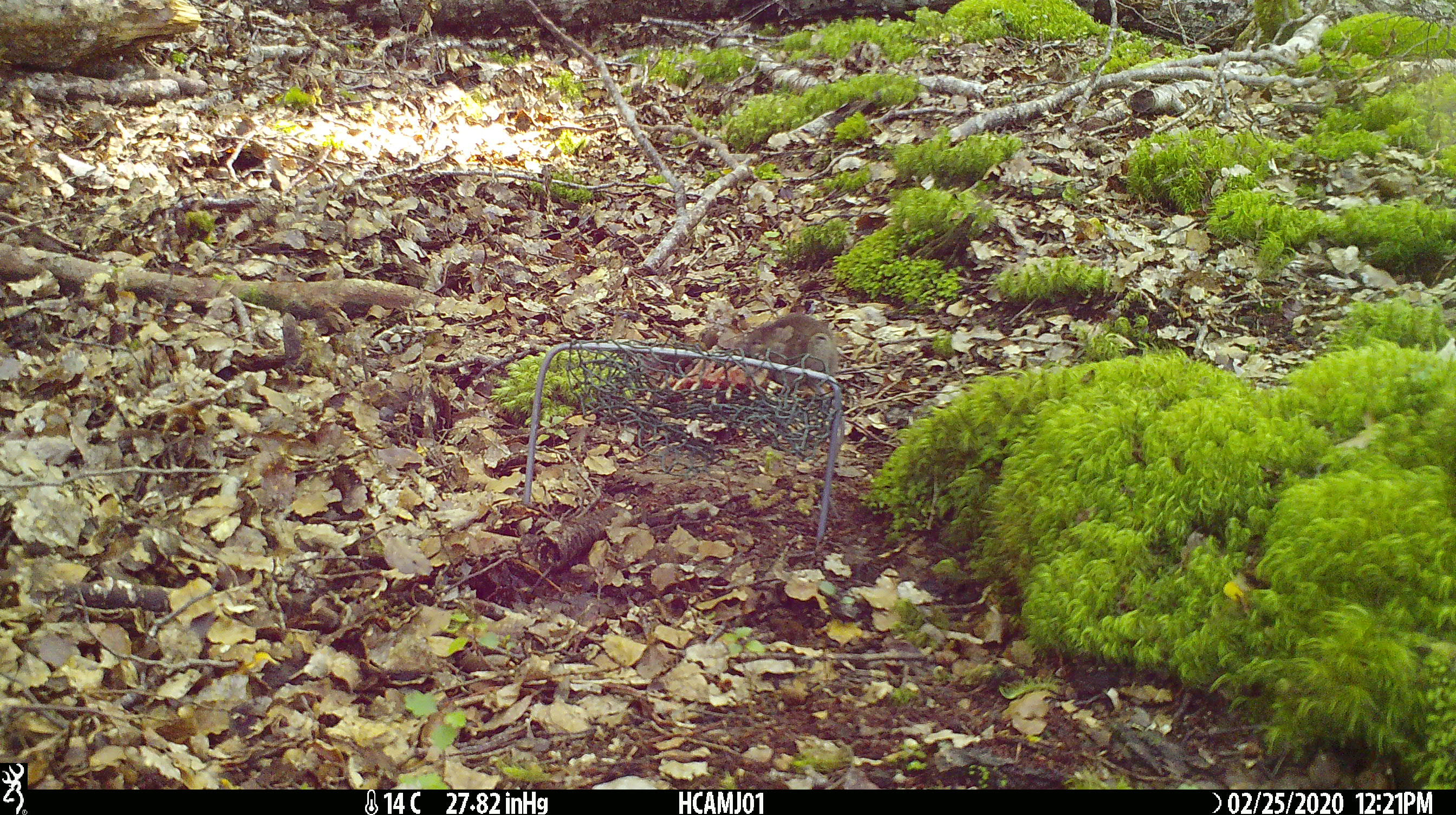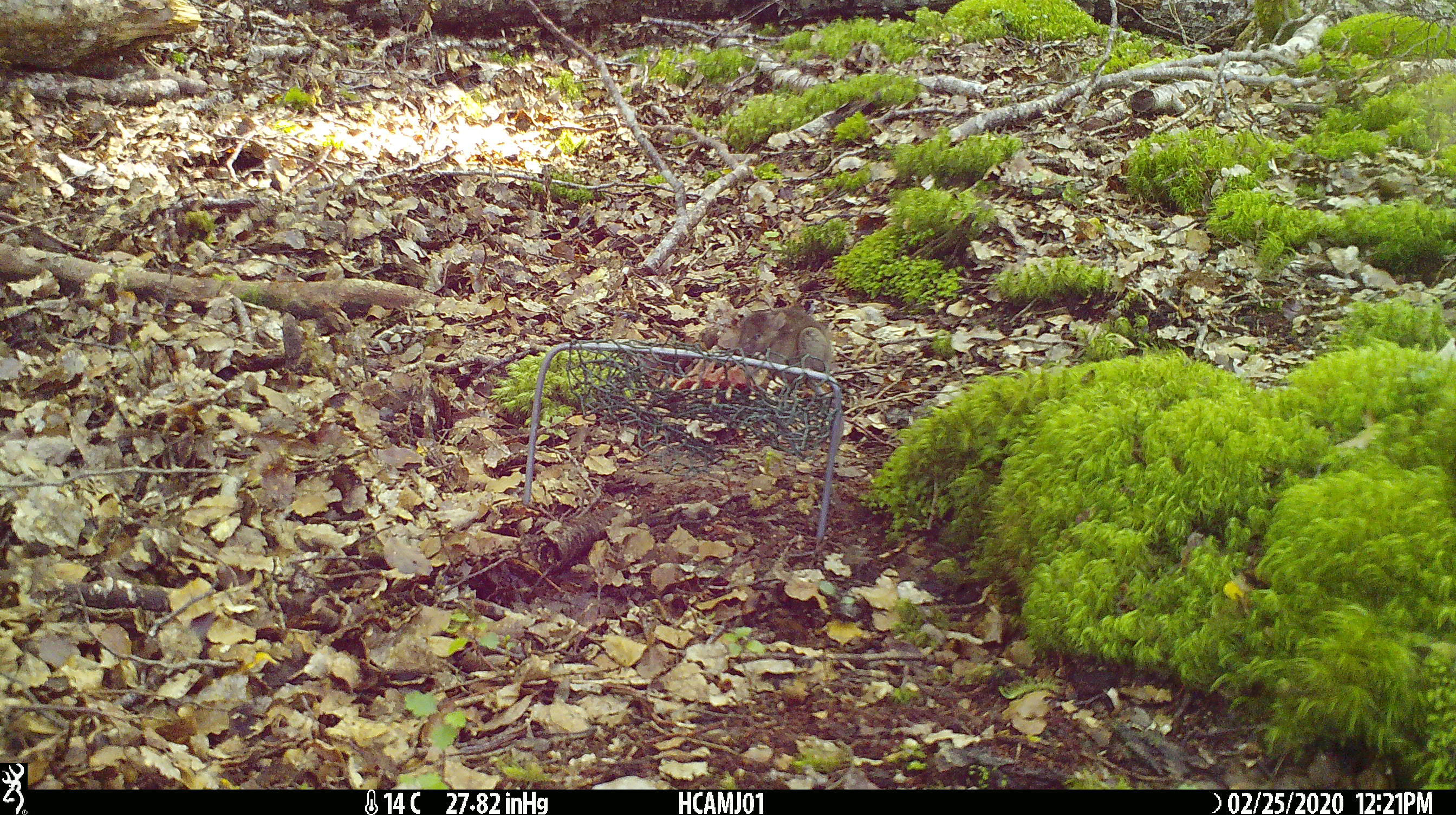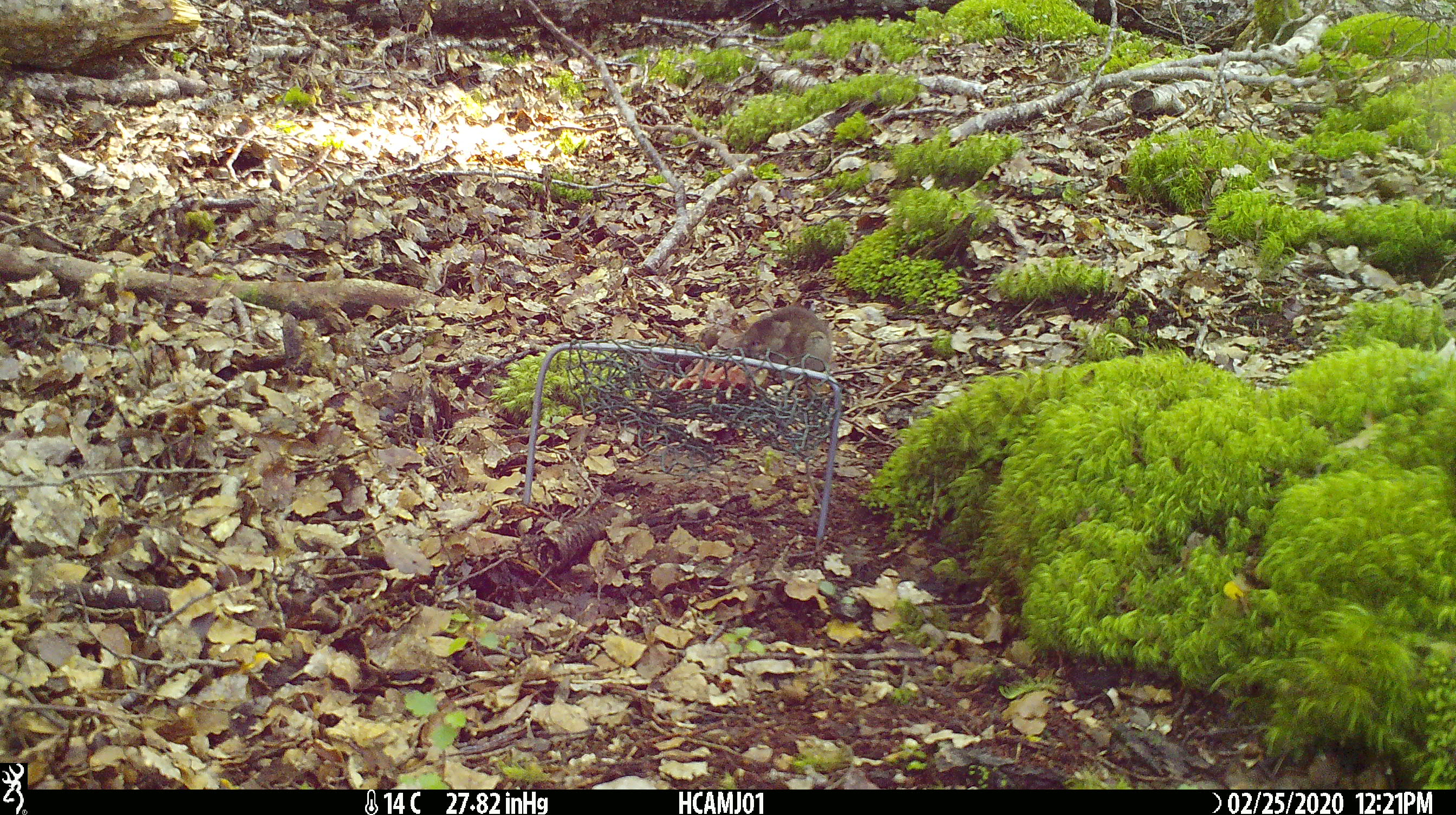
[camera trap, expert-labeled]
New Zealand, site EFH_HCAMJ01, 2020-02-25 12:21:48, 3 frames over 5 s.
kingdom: Animalia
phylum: Chordata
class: Mammalia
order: Rodentia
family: Muridae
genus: Mus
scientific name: Mus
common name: mouse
Mouse (Mus).